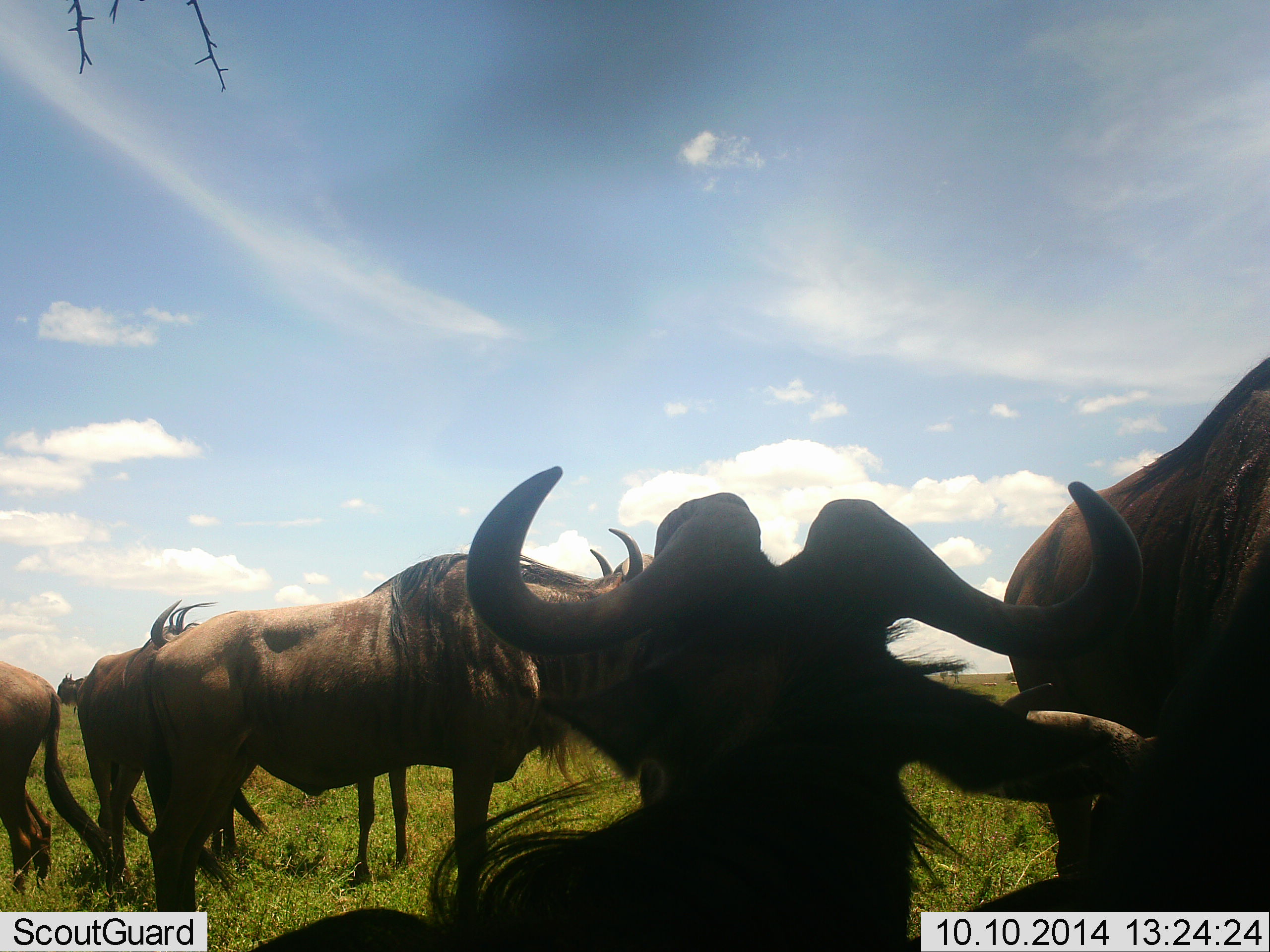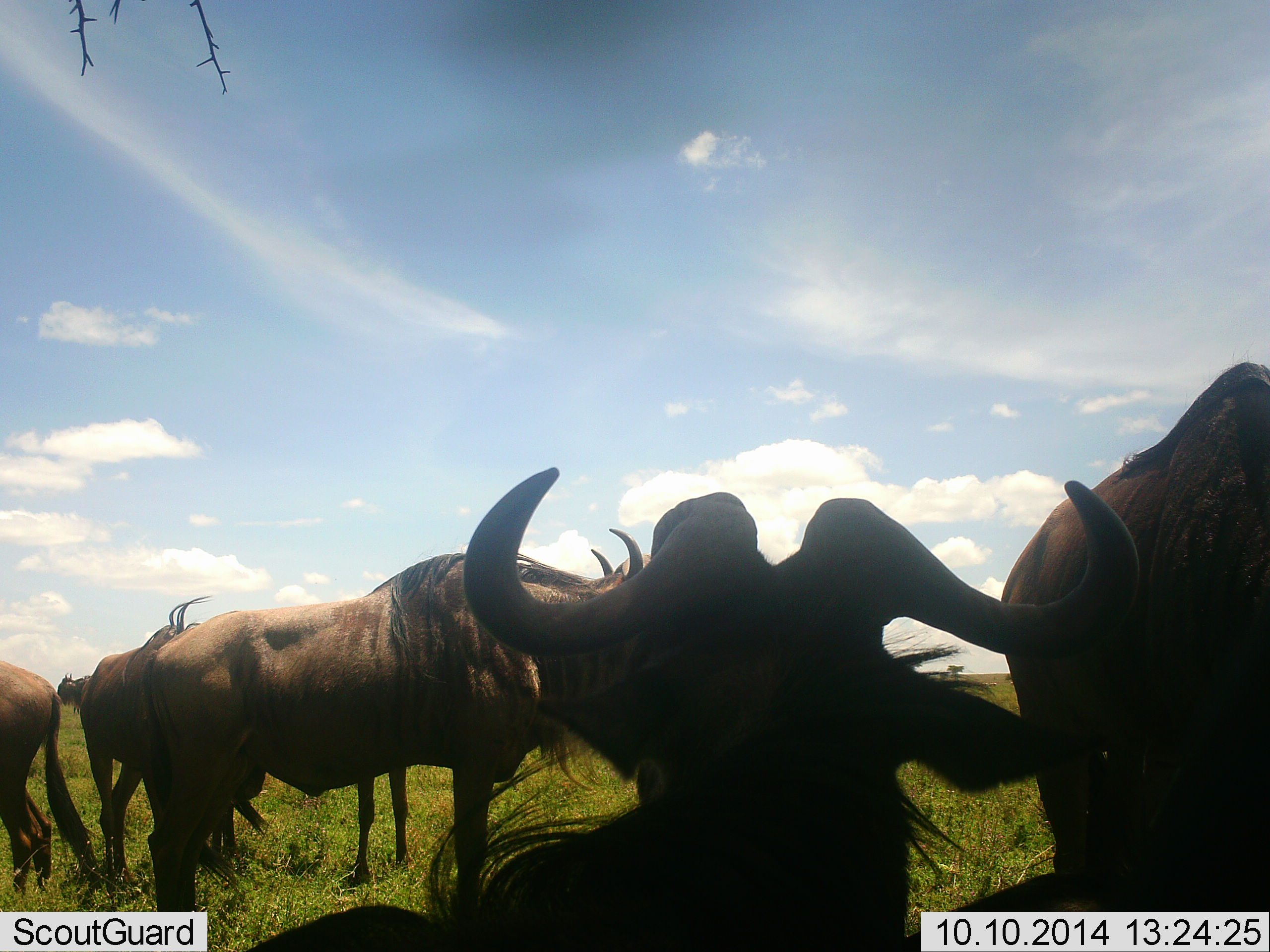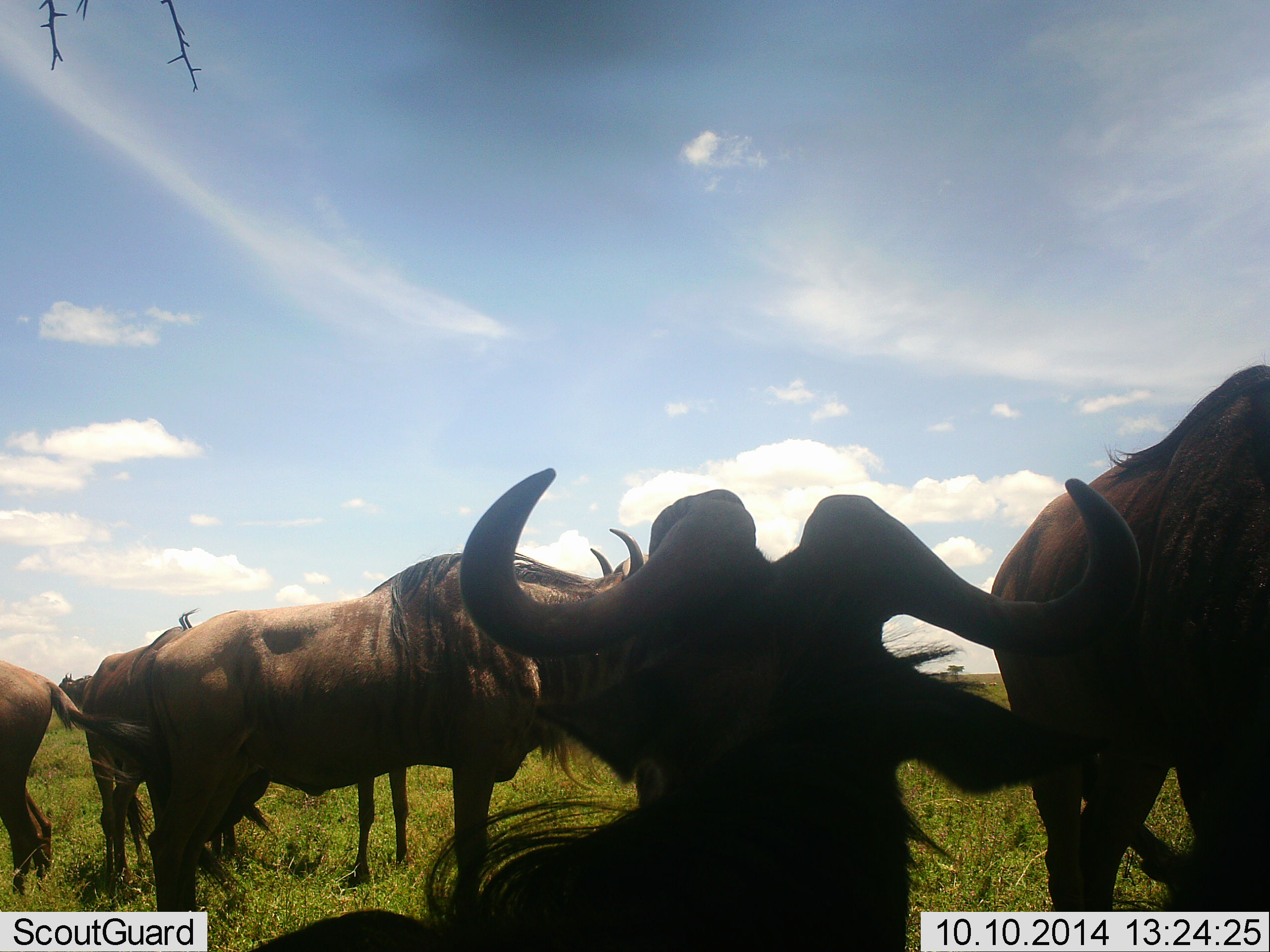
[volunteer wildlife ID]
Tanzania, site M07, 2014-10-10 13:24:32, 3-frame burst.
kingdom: Animalia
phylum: Chordata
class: Mammalia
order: Artiodactyla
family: Bovidae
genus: Connochaetes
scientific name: Connochaetes taurinus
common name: blue wildebeest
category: wildebeest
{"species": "wildebeest (blue wildebeest) (Connochaetes taurinus)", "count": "6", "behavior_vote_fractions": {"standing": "90%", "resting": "70%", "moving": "0%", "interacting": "0%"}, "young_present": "0%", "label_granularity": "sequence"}